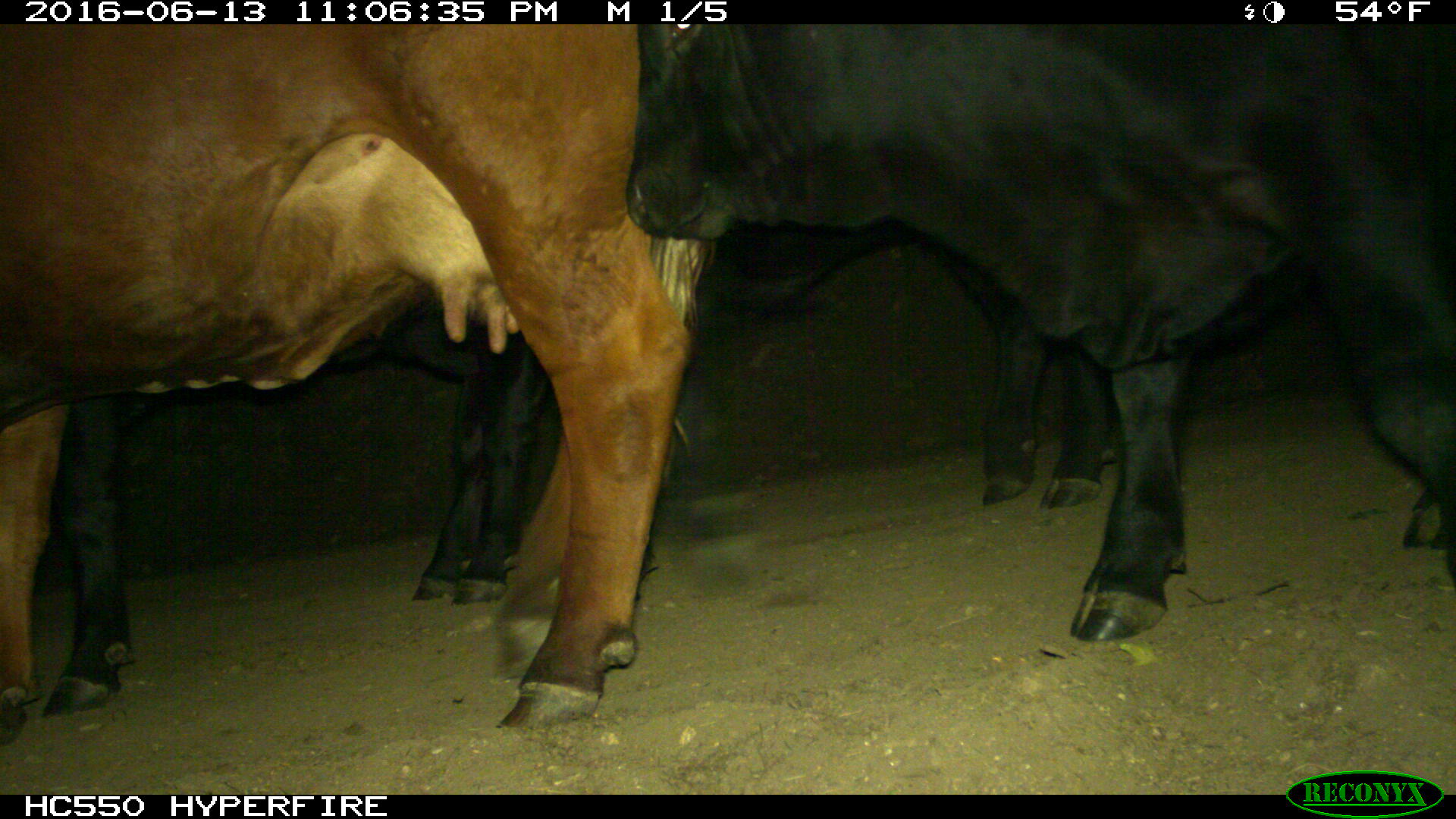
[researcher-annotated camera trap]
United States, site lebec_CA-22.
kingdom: Animalia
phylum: Chordata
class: Mammalia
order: Artiodactyla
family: Bovidae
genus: Bos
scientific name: Bos taurus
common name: domestic cow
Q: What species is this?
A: Bos taurus (domestic cow).